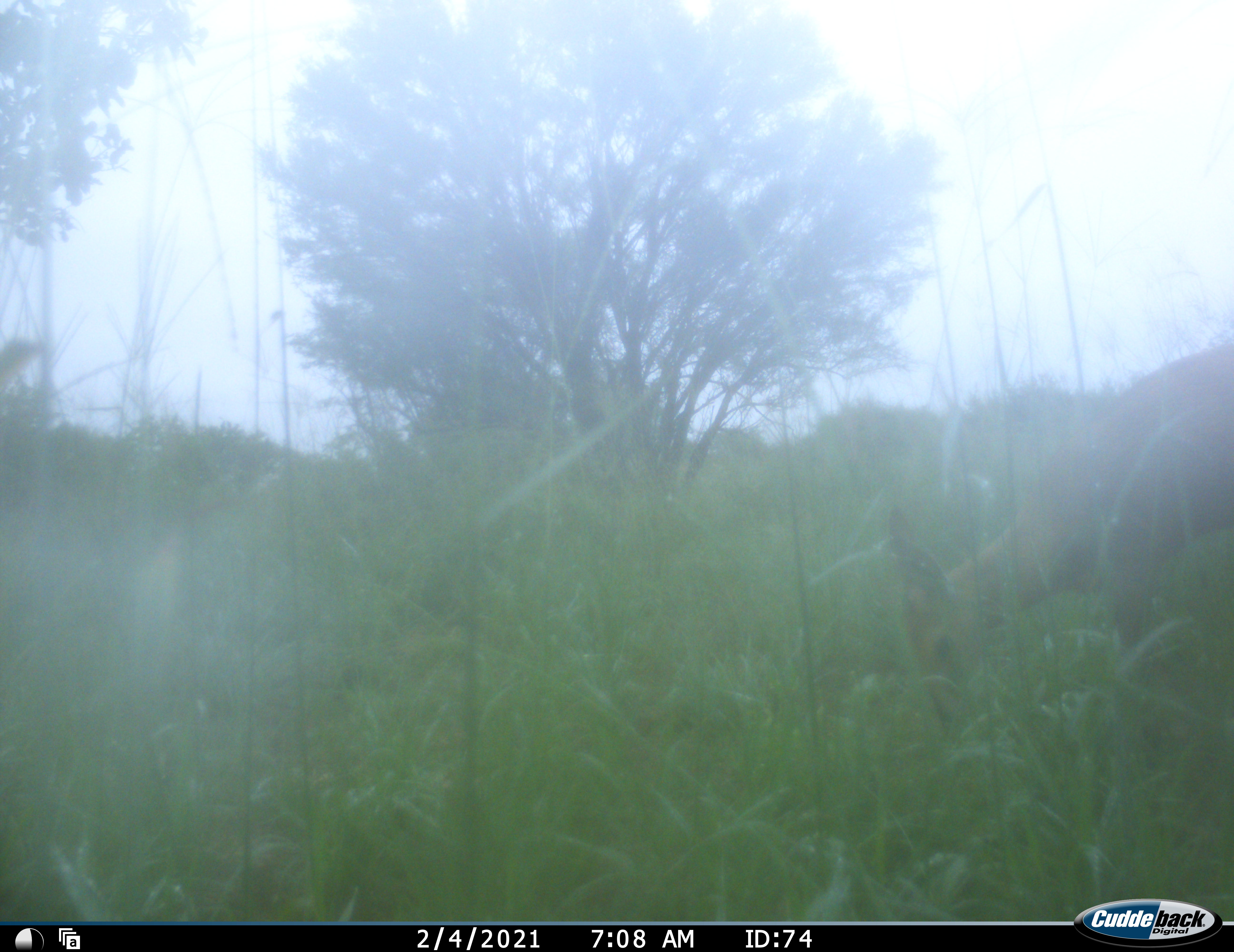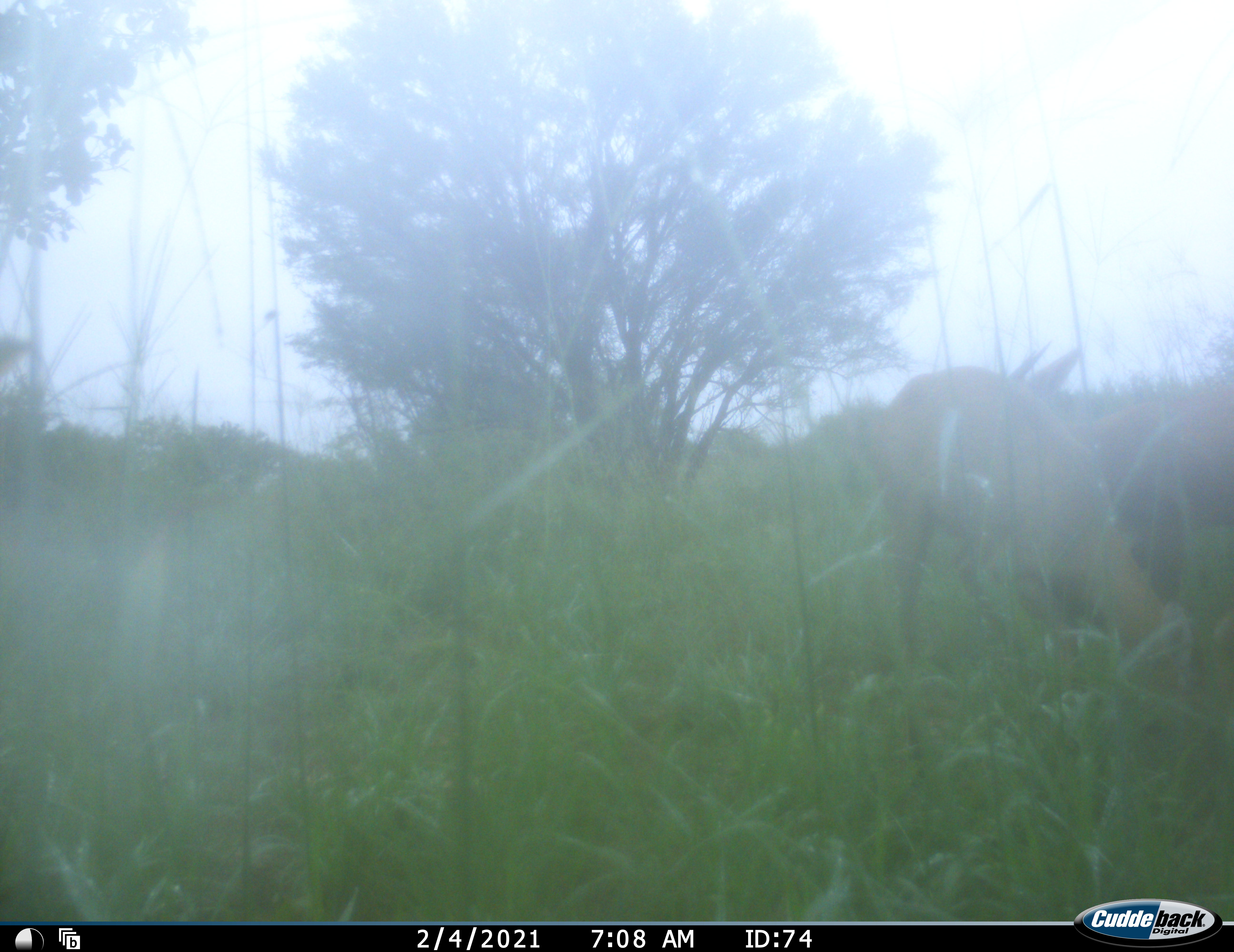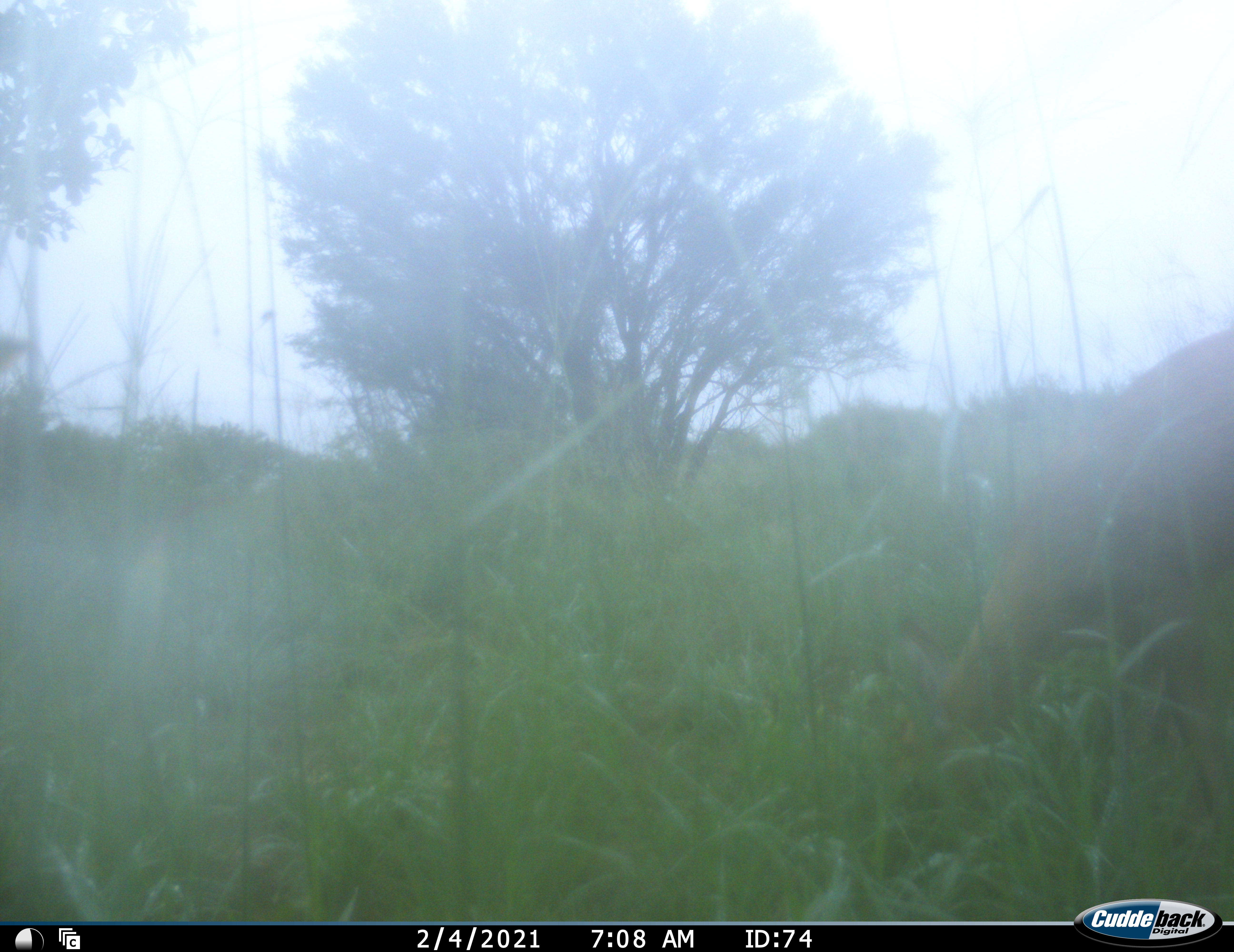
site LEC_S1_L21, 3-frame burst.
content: unidentified animal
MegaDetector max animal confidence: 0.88